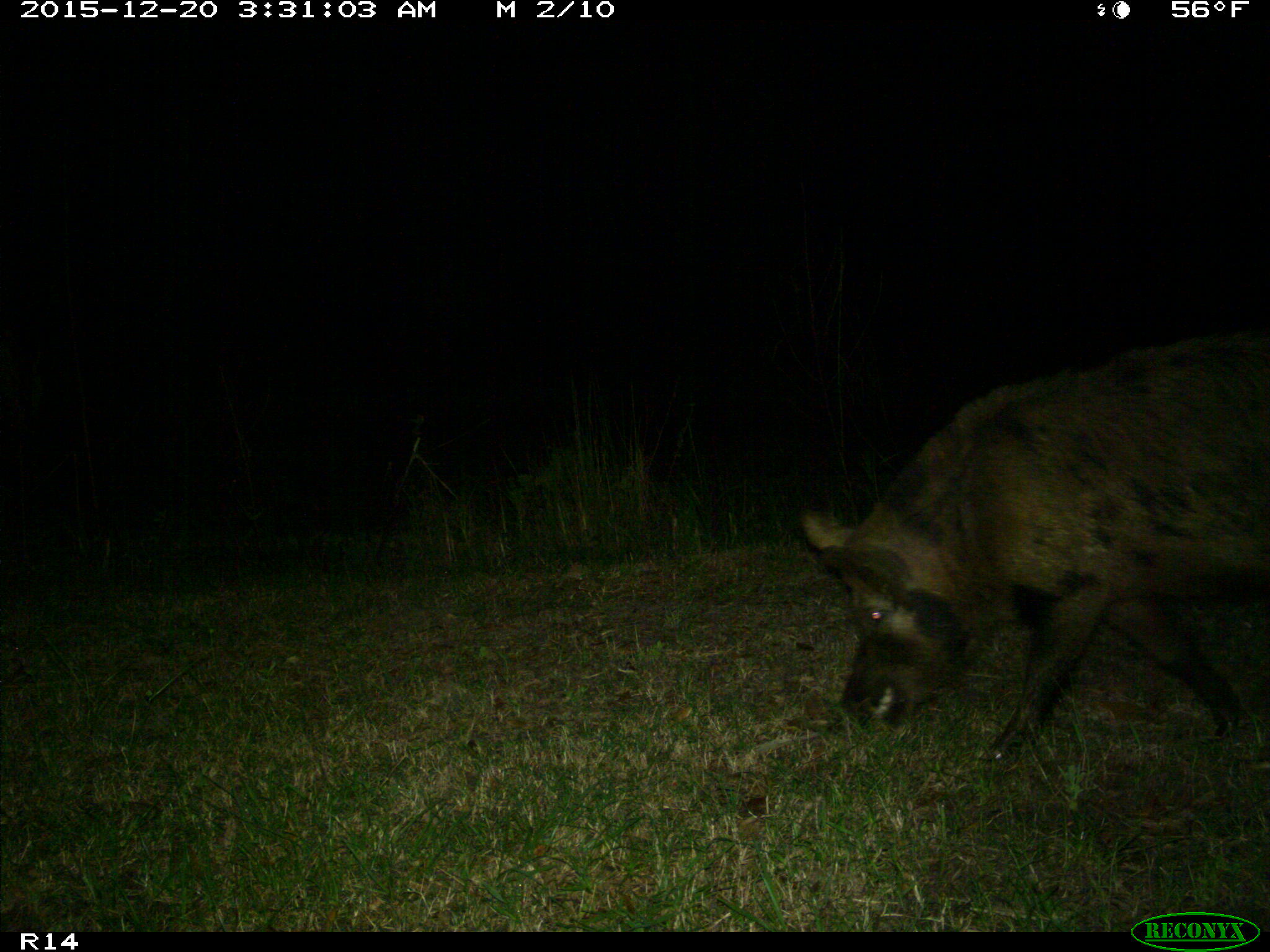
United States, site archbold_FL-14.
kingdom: Animalia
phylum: Chordata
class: Mammalia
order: Artiodactyla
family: Suidae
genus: Sus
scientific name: Sus scrofa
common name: wild boar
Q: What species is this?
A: Sus scrofa (wild boar).